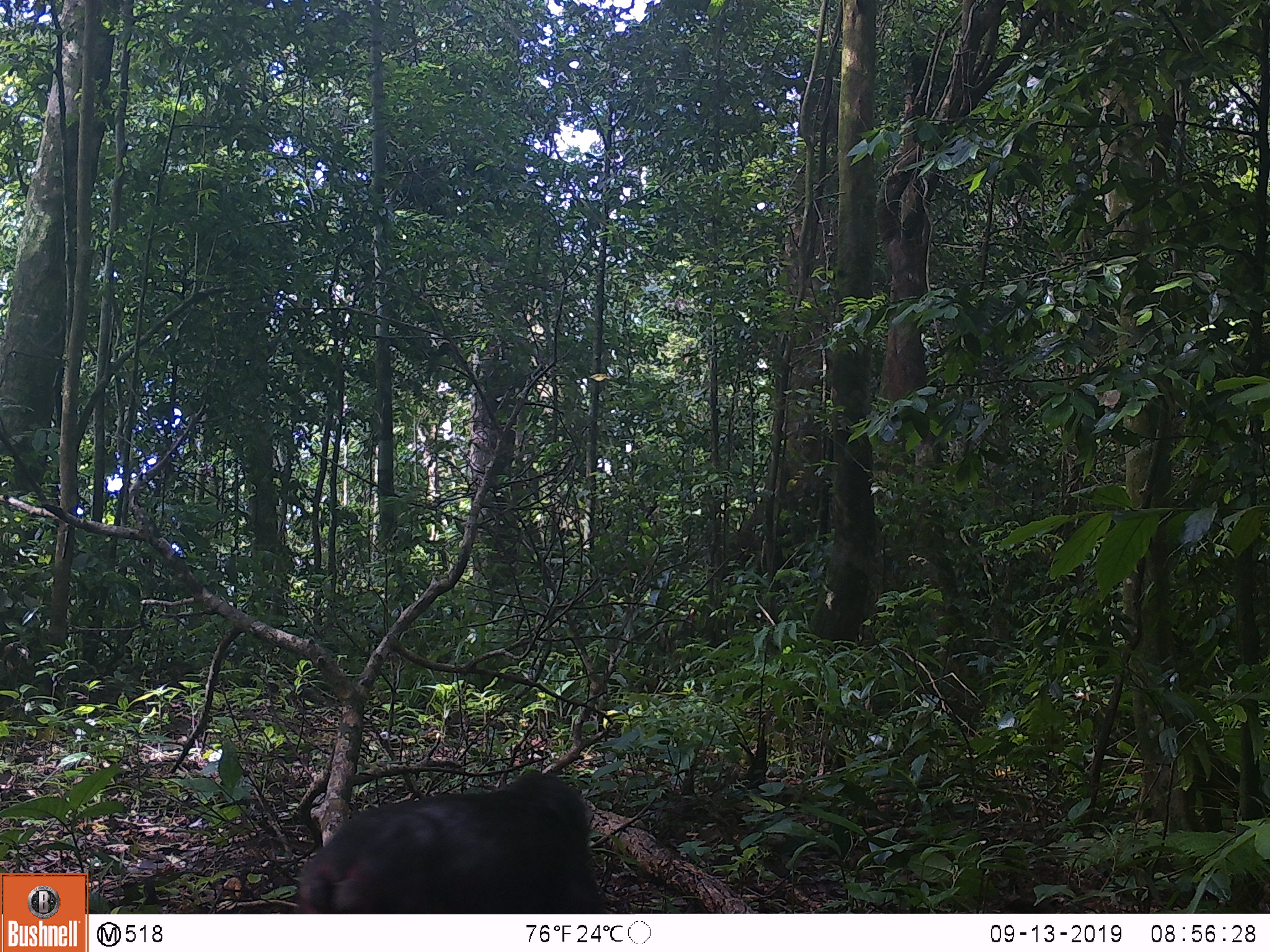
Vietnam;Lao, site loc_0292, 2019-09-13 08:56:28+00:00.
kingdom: Animalia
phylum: Chordata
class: Mammalia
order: Primates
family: Cercopithecidae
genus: Macaca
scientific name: Macaca arctoides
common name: stump-tailed macaque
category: stump tailed macaque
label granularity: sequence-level